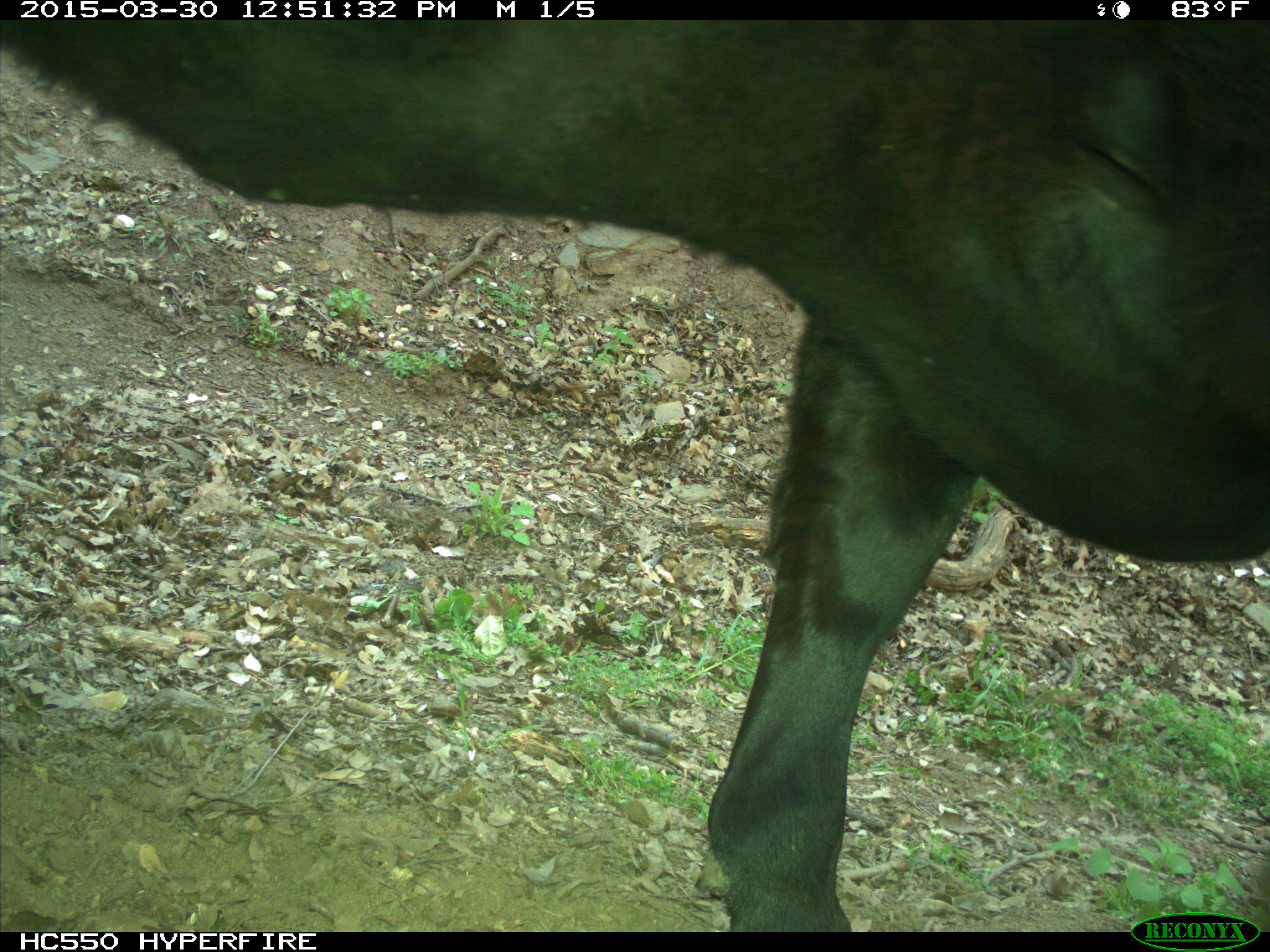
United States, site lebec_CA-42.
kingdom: Animalia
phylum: Chordata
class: Mammalia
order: Artiodactyla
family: Bovidae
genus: Bos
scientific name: Bos taurus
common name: domestic cow